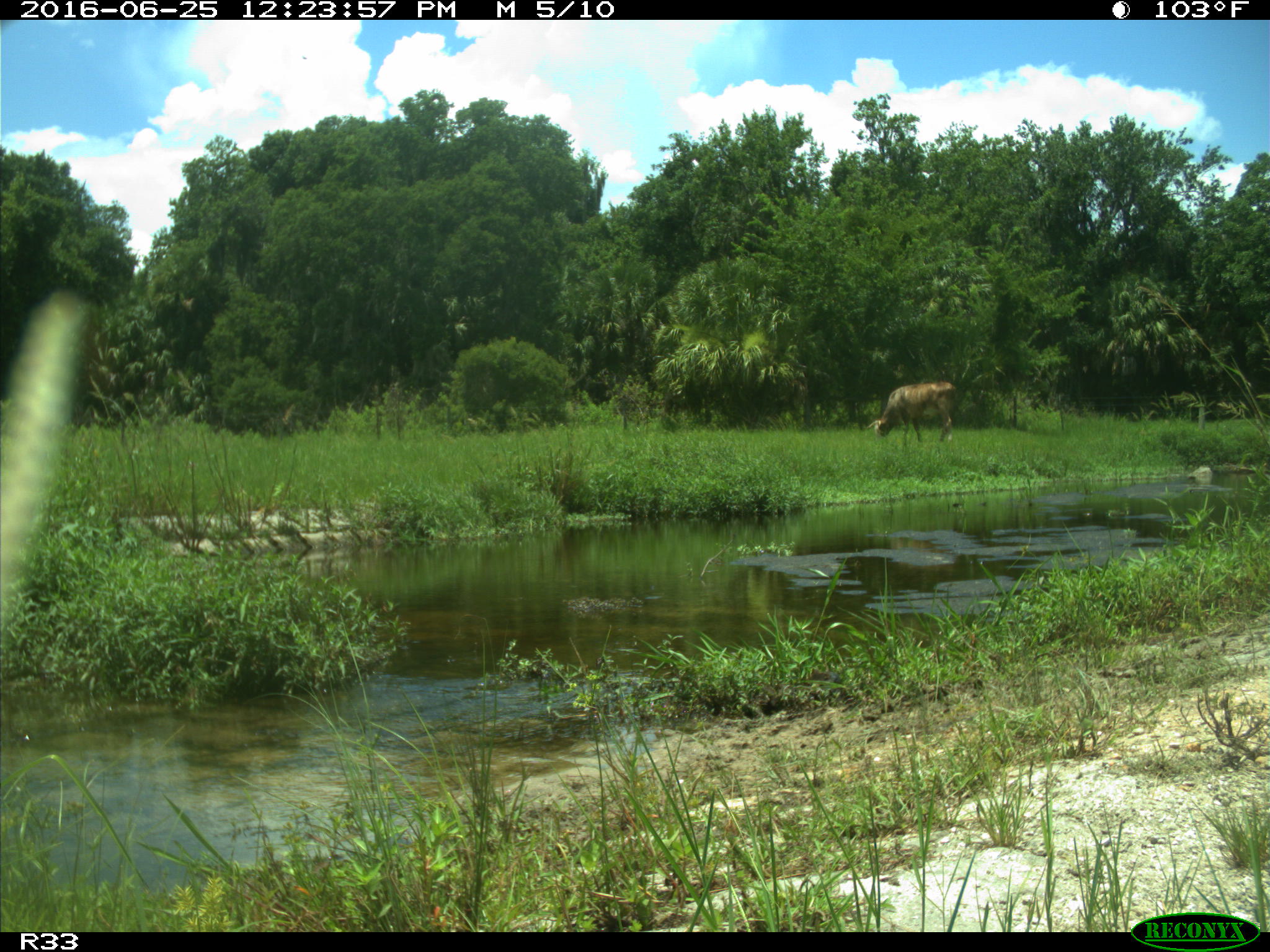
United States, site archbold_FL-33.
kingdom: Animalia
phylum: Chordata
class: Mammalia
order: Artiodactyla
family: Bovidae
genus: Bos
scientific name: Bos taurus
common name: domestic cow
Bos taurus (domestic cow).